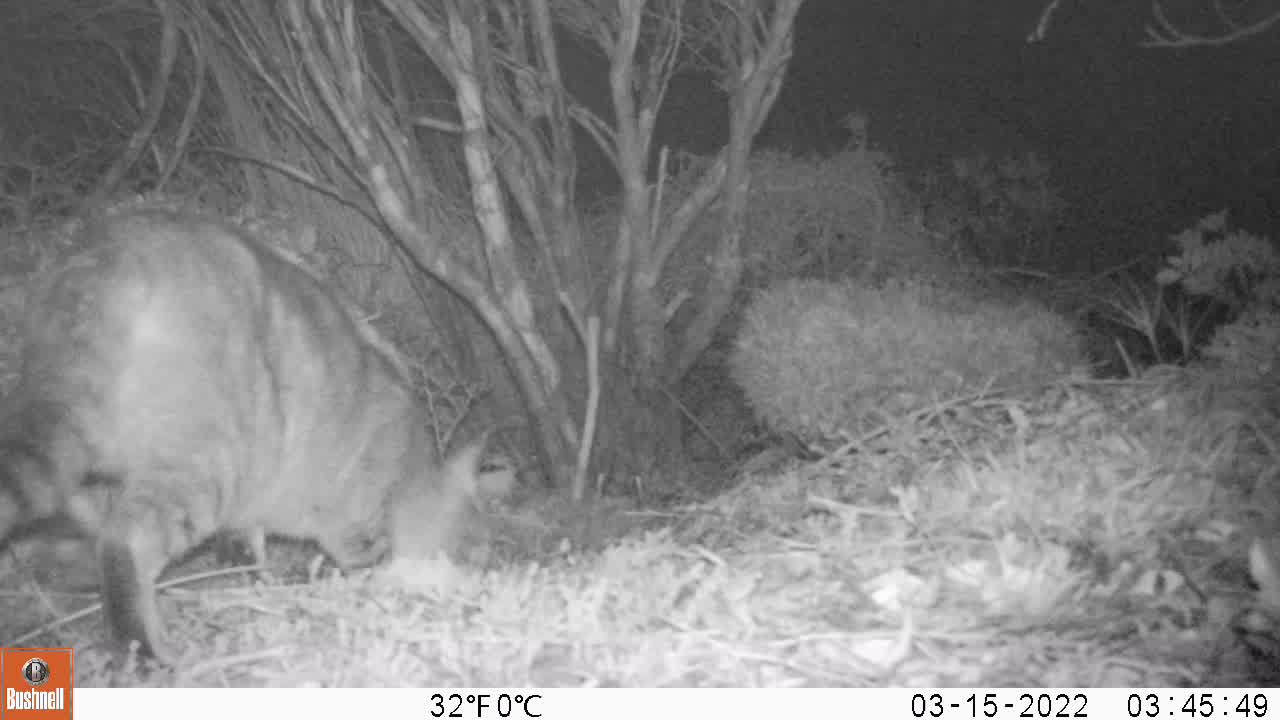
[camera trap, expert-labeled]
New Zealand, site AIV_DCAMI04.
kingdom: Animalia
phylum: Chordata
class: Mammalia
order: Carnivora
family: Felidae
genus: Felis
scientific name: Felis catus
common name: domestic cat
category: cat